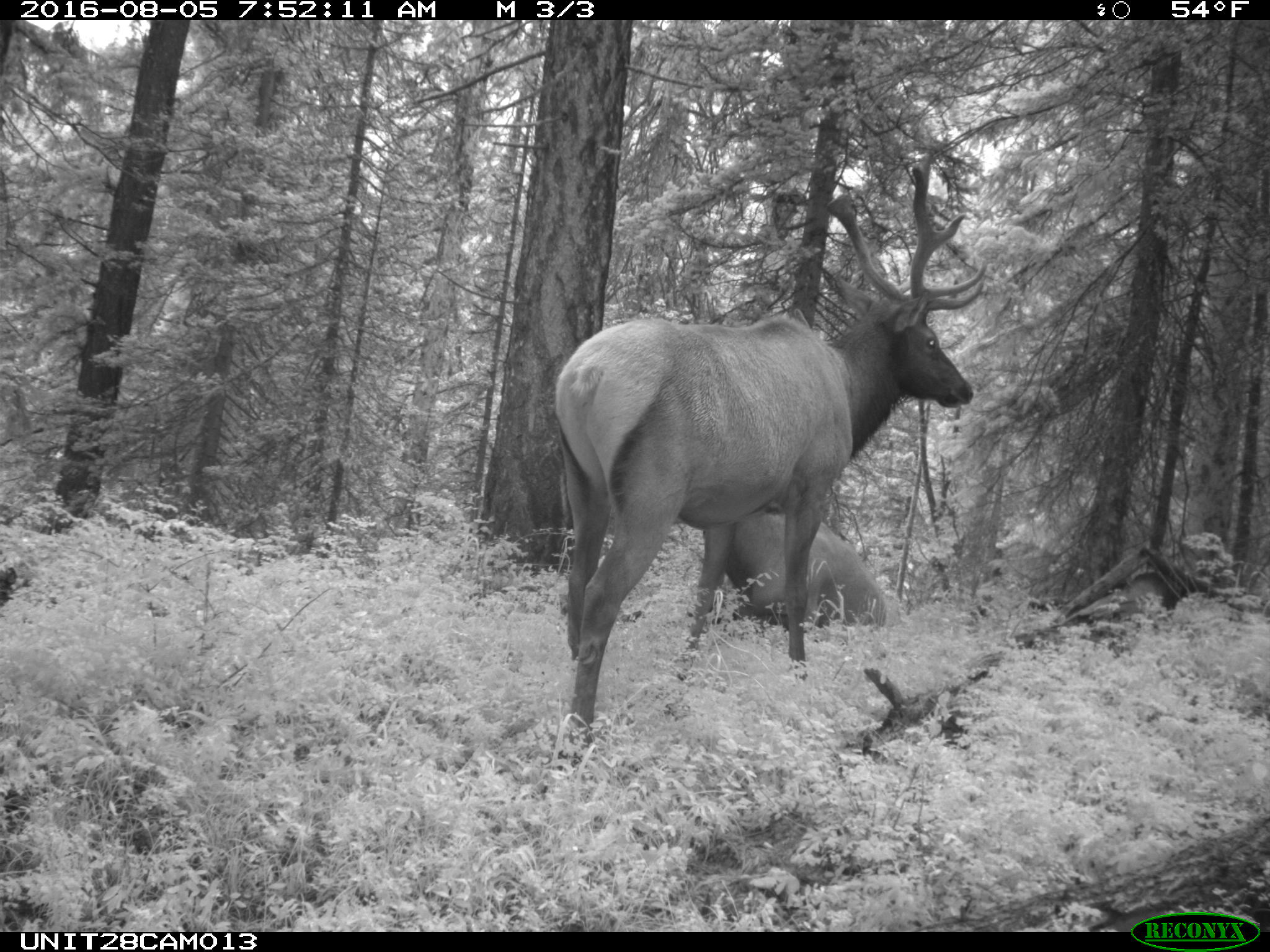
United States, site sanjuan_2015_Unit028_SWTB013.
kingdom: Animalia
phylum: Chordata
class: Mammalia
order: Artiodactyla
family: Cervidae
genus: Cervus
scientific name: Cervus elaphus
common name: red deer